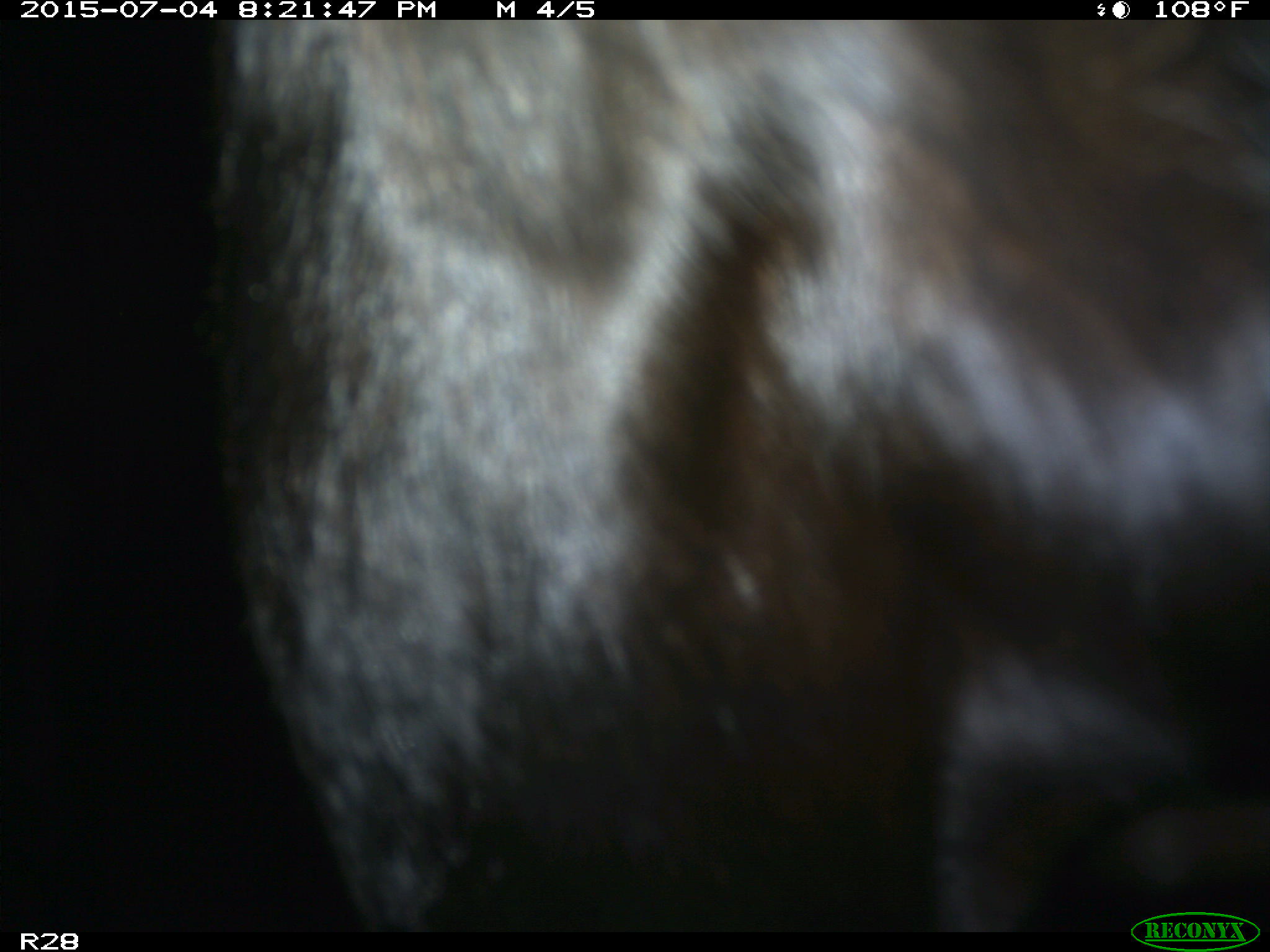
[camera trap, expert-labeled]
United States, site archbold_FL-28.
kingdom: Animalia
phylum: Chordata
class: Mammalia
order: Artiodactyla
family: Bovidae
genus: Bos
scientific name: Bos taurus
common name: domestic cow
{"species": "Bos taurus (domestic cow)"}